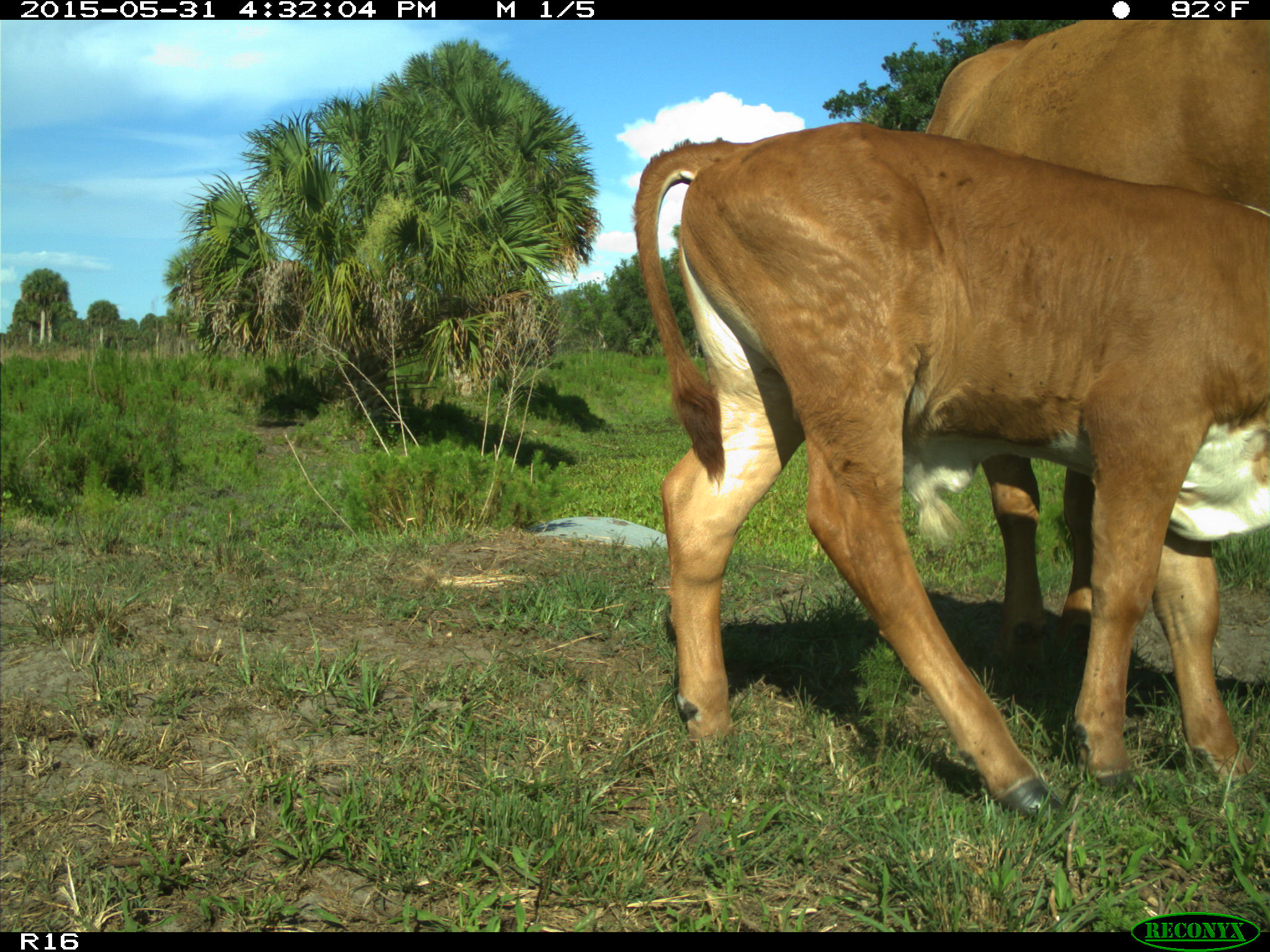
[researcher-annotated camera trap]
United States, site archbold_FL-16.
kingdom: Animalia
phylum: Chordata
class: Mammalia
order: Artiodactyla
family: Bovidae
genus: Bos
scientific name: Bos taurus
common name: domestic cow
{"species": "Bos taurus (domestic cow)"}